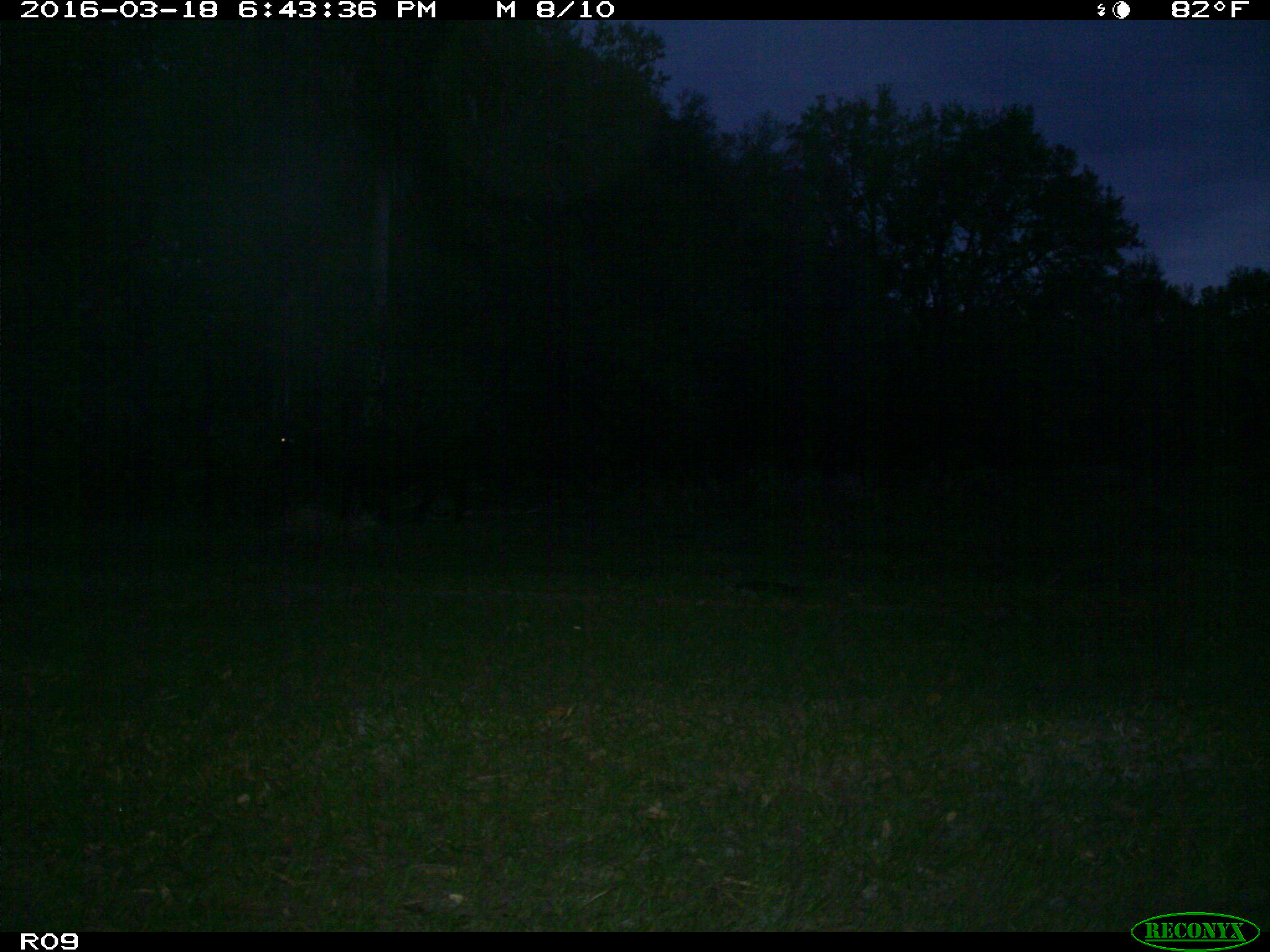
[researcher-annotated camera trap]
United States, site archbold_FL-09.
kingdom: Animalia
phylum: Chordata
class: Mammalia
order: Artiodactyla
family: Bovidae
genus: Bos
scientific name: Bos taurus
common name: domestic cow